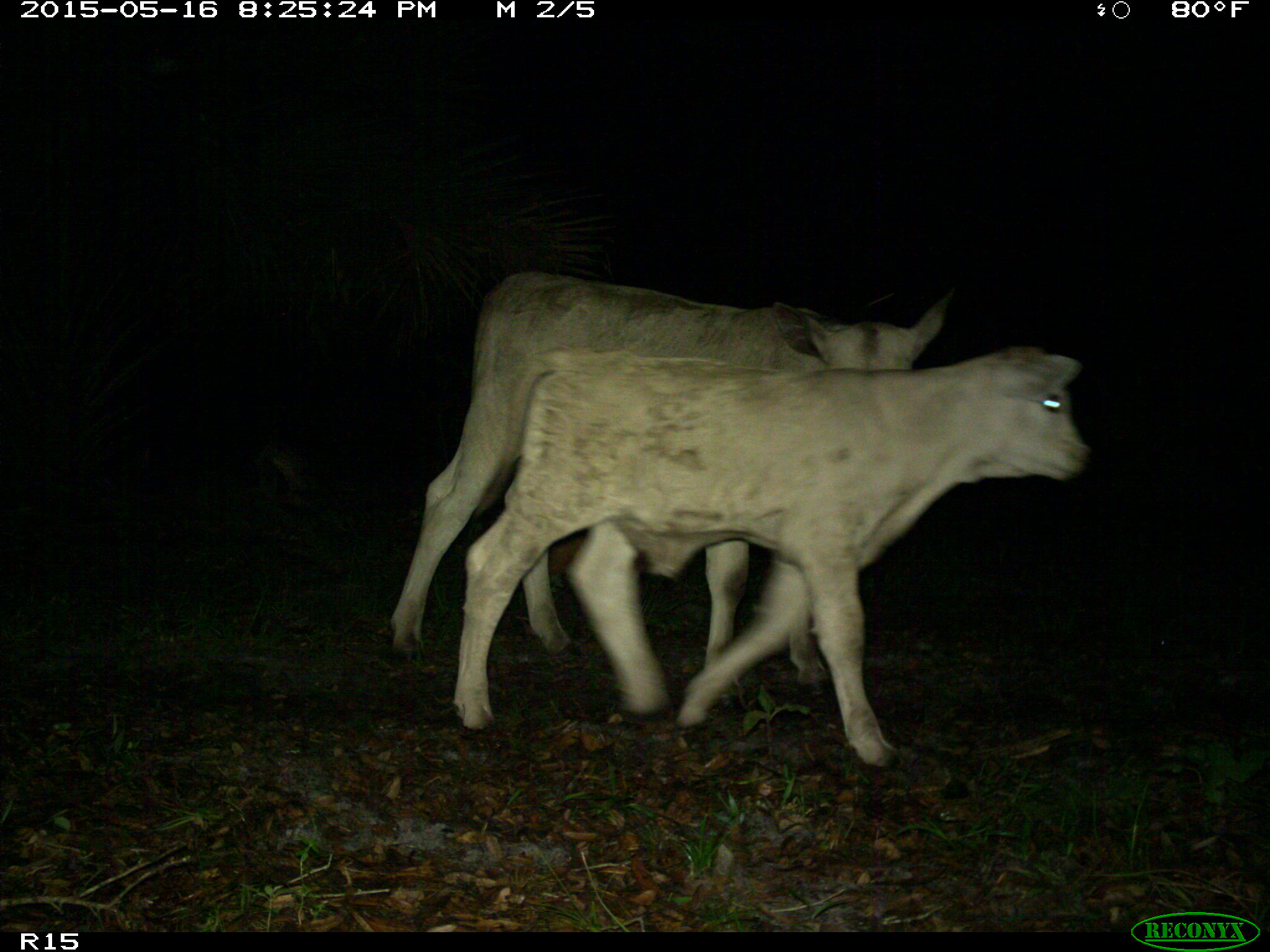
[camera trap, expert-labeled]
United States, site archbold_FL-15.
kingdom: Animalia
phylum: Chordata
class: Mammalia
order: Artiodactyla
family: Bovidae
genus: Bos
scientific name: Bos taurus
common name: domestic cow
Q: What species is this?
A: Bos taurus (domestic cow).